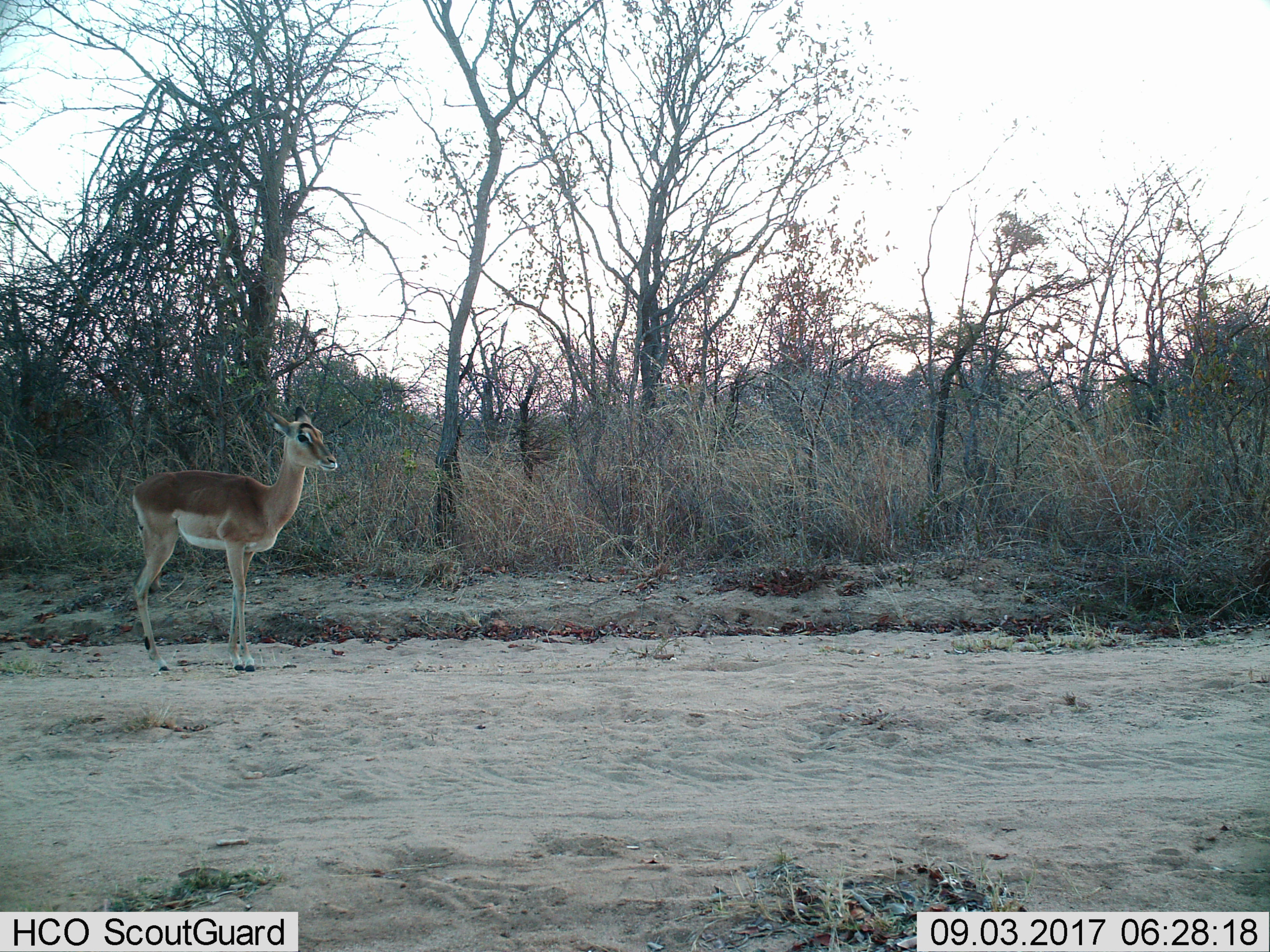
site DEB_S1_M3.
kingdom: Animalia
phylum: Chordata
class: Mammalia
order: Artiodactyla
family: Bovidae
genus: Aepyceros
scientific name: Aepyceros melampus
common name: impala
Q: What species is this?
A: Impala (Aepyceros melampus).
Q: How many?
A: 1.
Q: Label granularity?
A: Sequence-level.